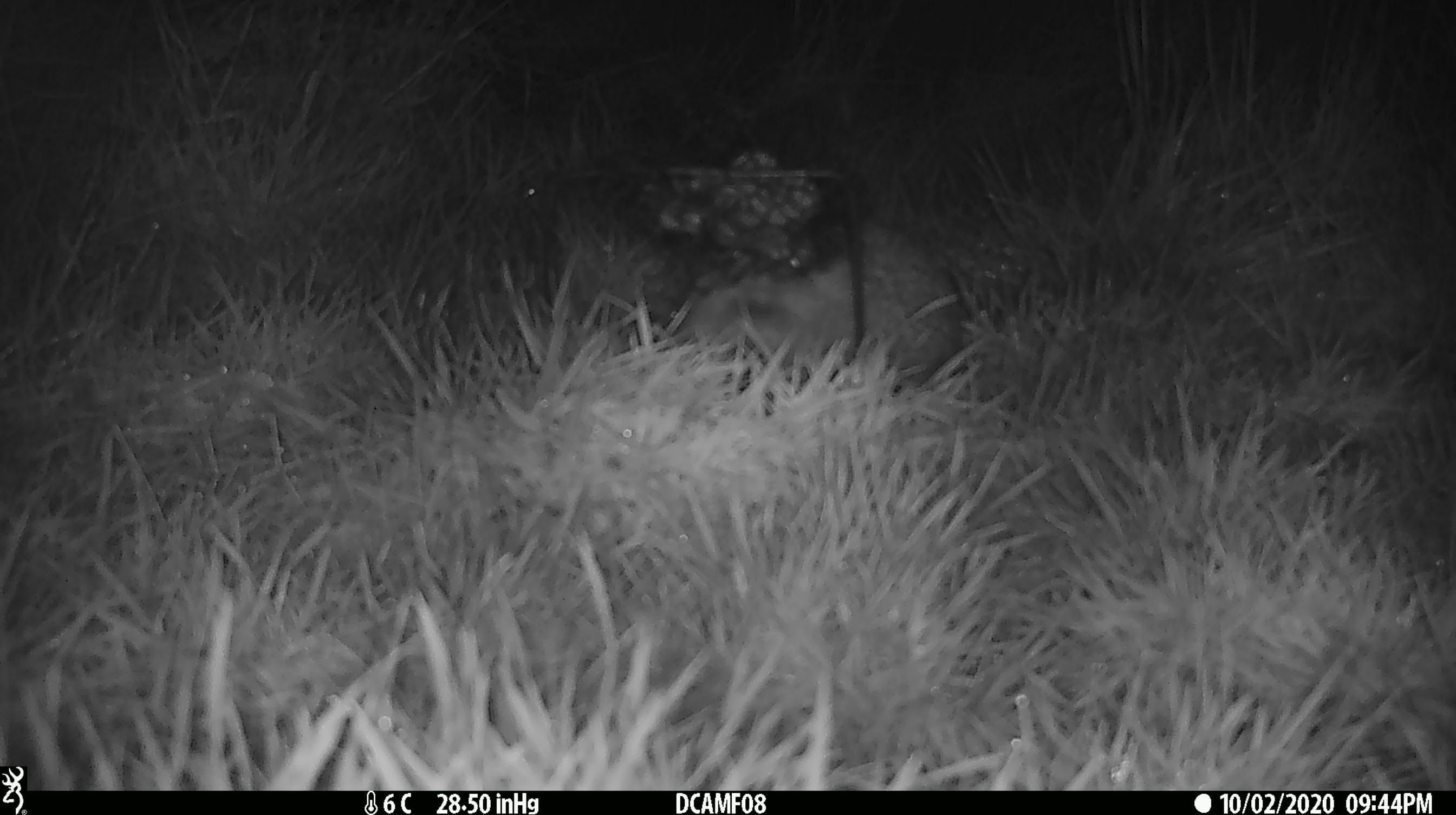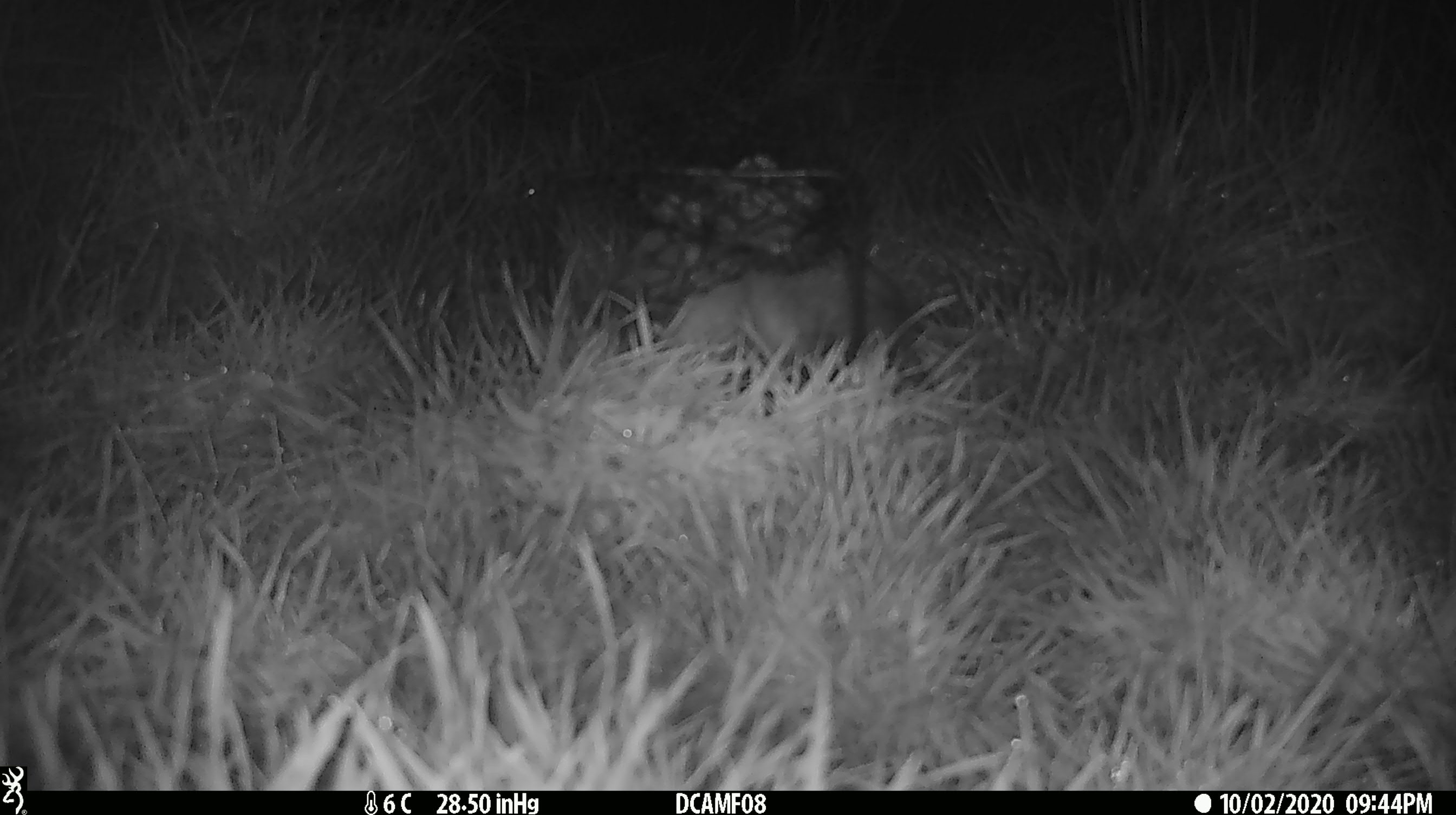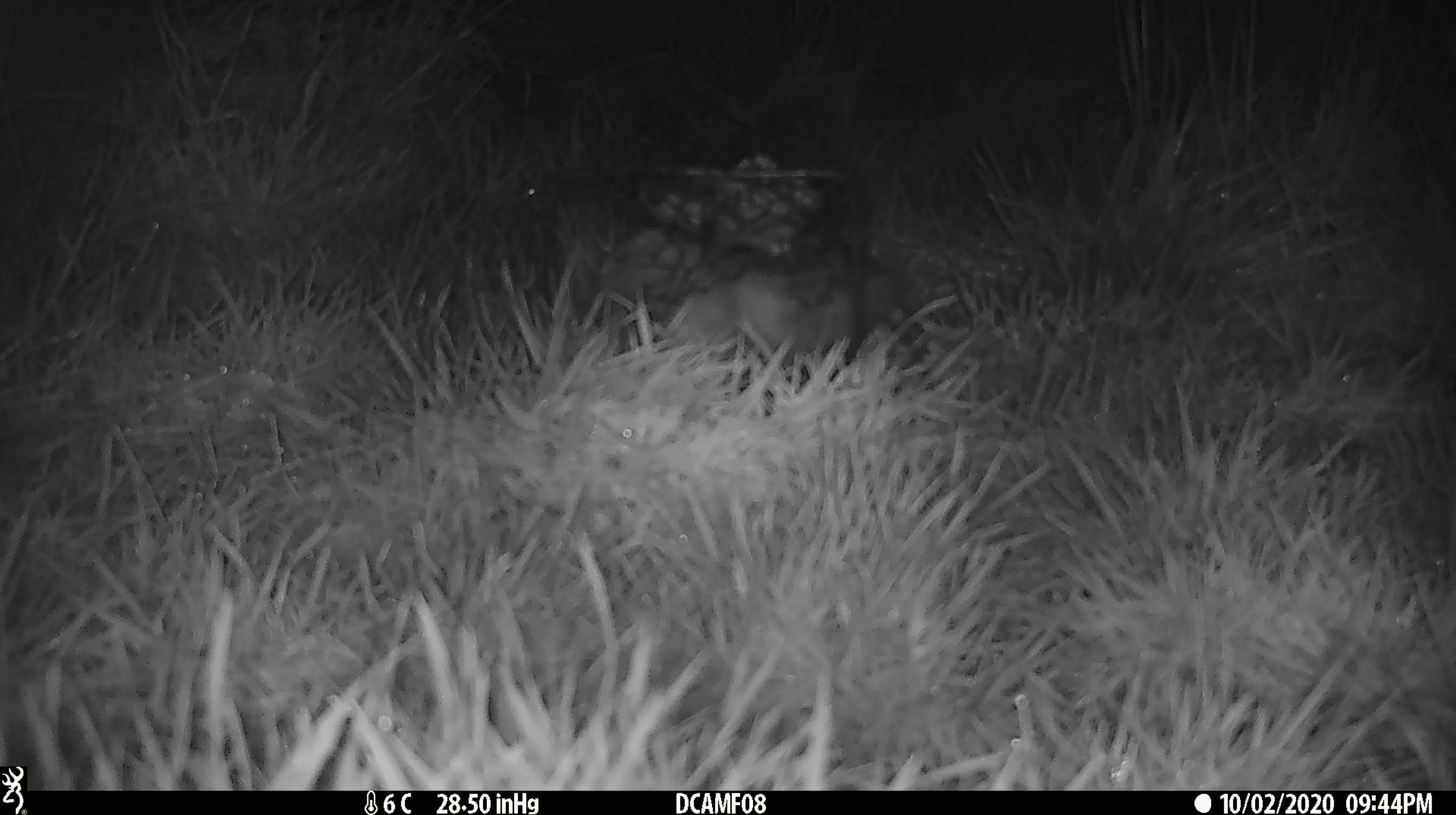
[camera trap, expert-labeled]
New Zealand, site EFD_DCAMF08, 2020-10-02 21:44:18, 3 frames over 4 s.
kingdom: Animalia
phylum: Chordata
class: Mammalia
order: Eulipotyphla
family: Erinaceidae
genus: Erinaceus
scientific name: Erinaceus europaeus europaeus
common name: european hedgehog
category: hedgehog